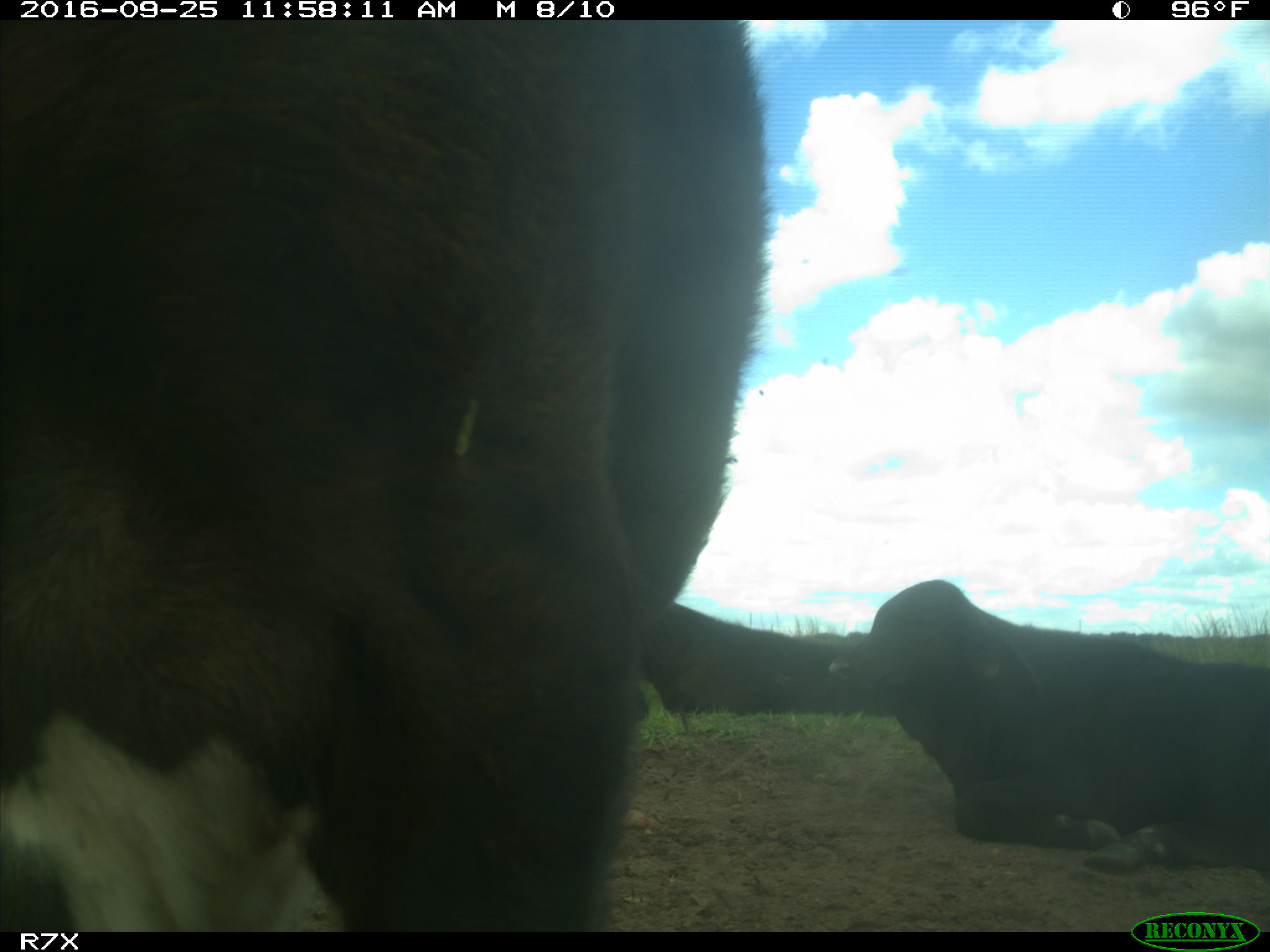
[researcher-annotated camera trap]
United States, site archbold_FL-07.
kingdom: Animalia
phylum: Chordata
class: Mammalia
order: Artiodactyla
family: Bovidae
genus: Bos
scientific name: Bos taurus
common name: domestic cow